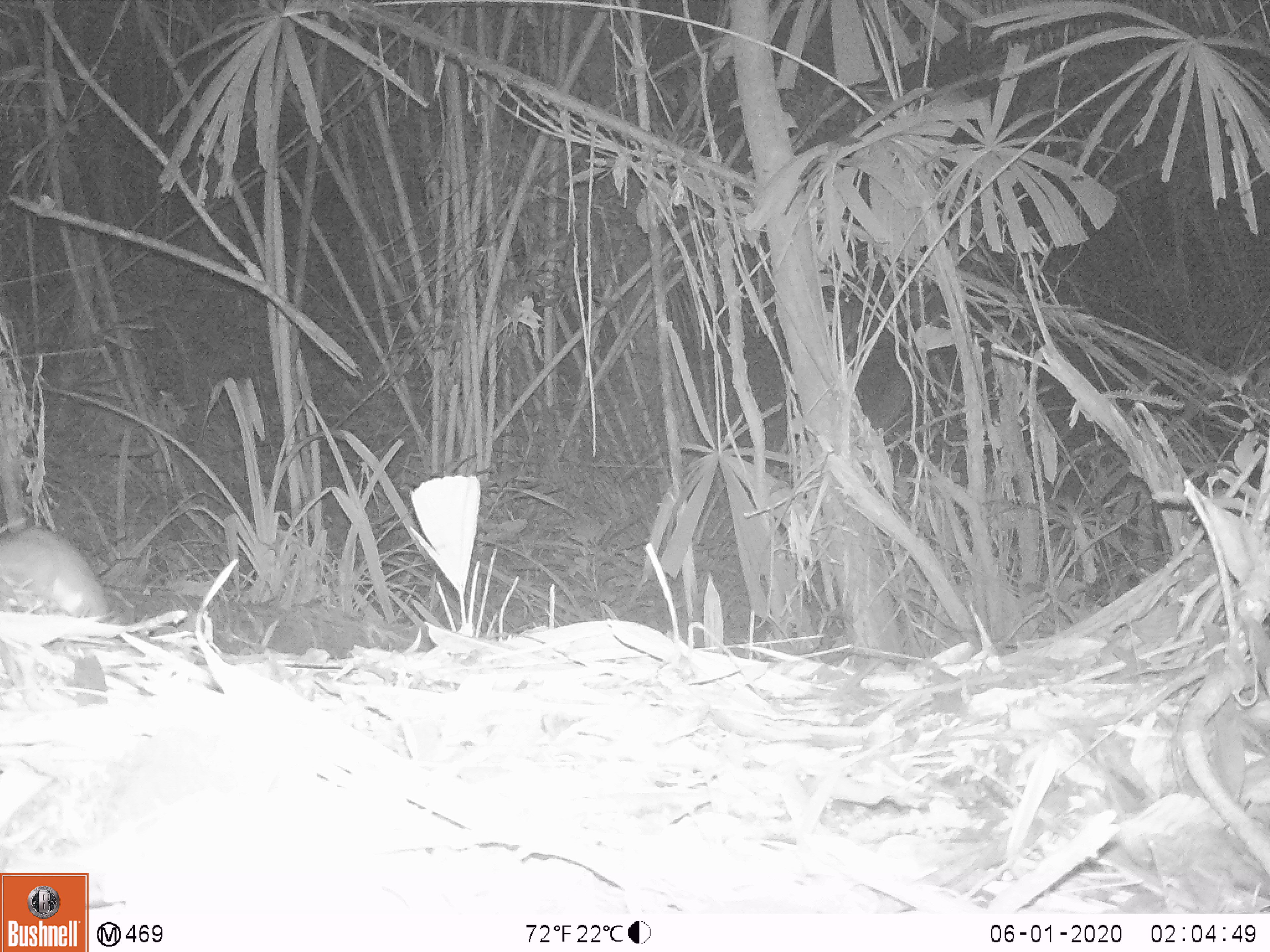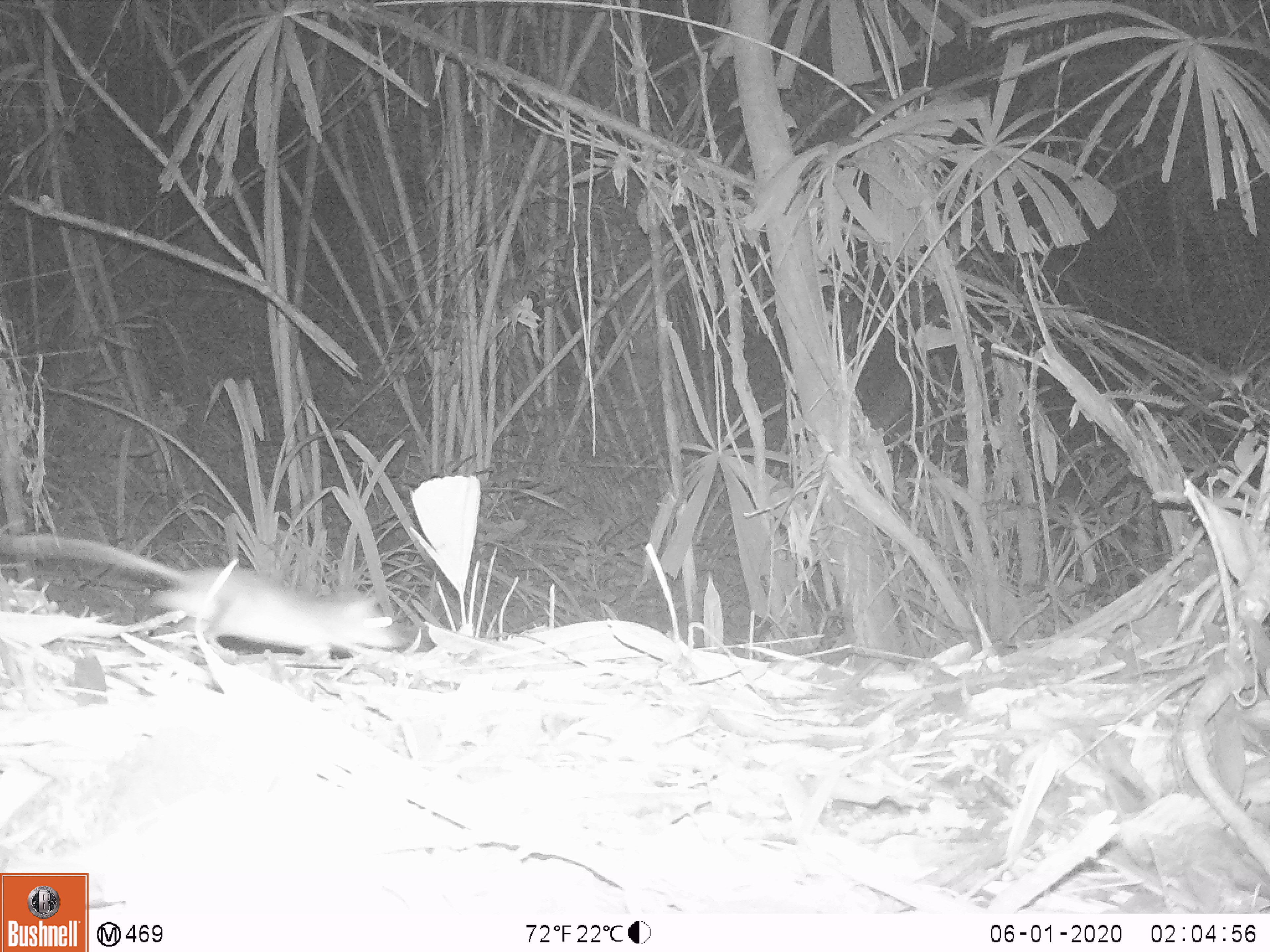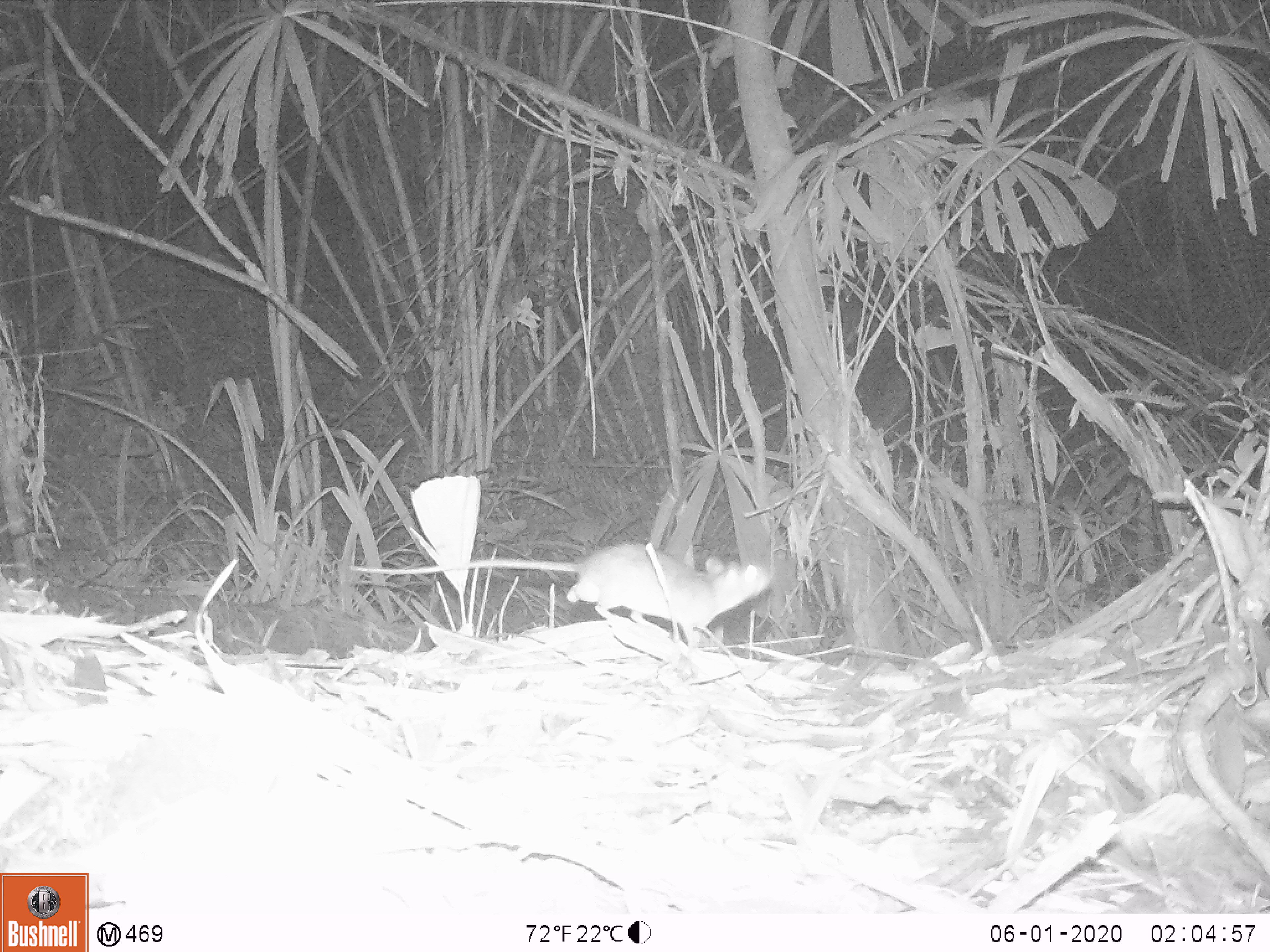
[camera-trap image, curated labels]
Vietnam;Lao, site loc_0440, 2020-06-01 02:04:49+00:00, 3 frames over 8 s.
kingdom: Animalia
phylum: Chordata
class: Mammalia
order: Rodentia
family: Muridae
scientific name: Muridae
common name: old-world mice and rats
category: unidentified murid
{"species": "unidentified murid (old-world mice and rats) (Muridae)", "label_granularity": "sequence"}